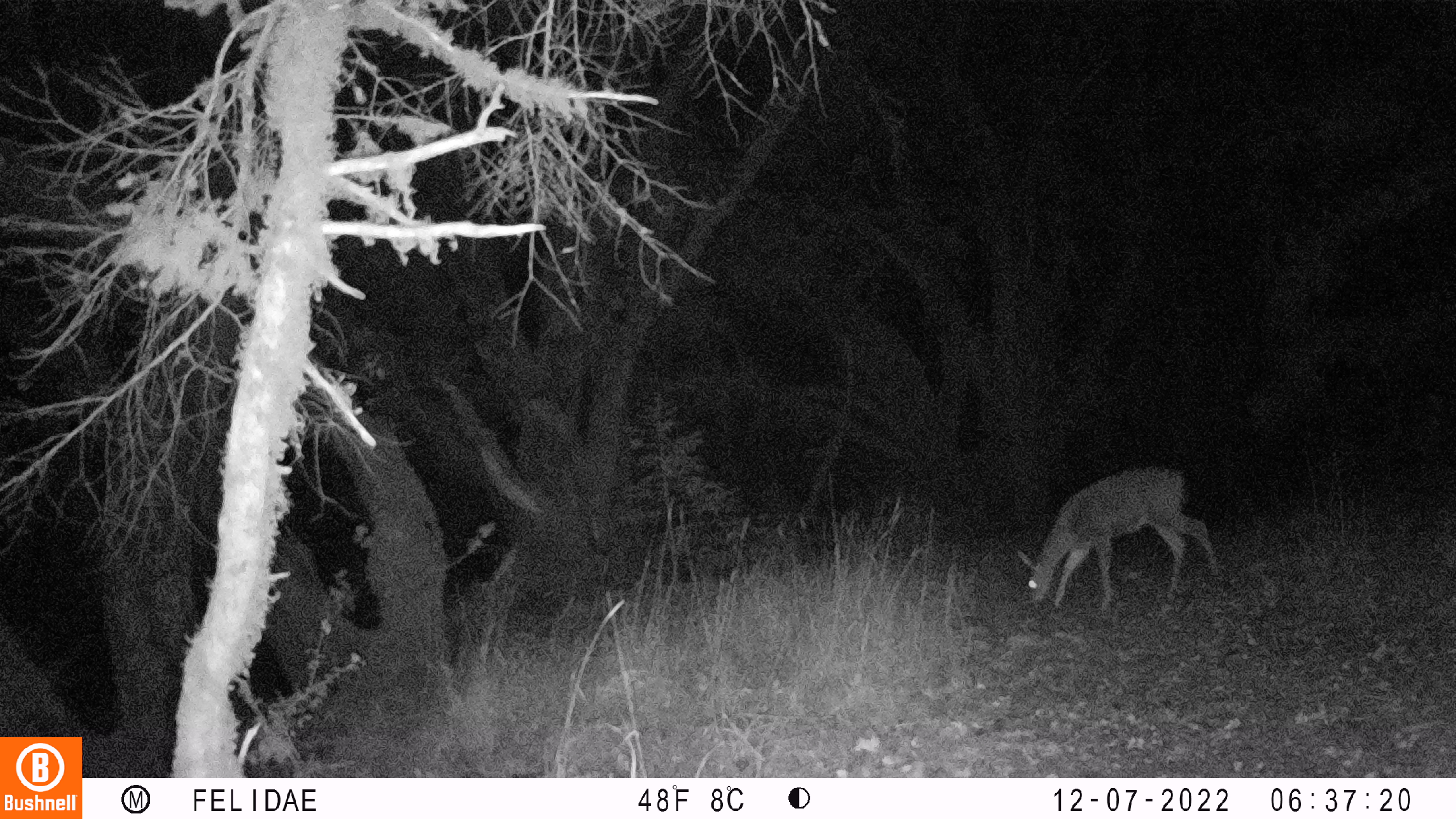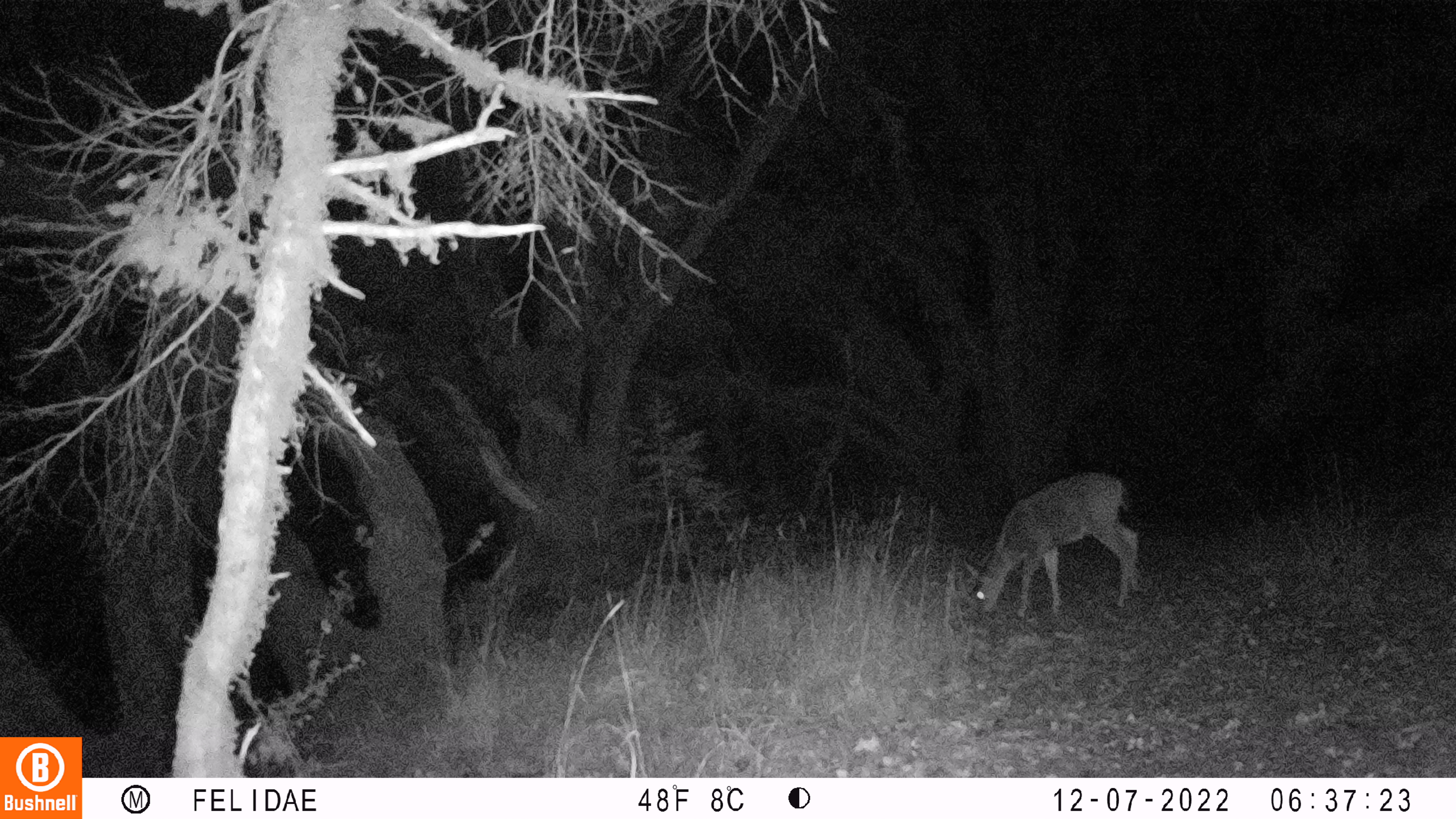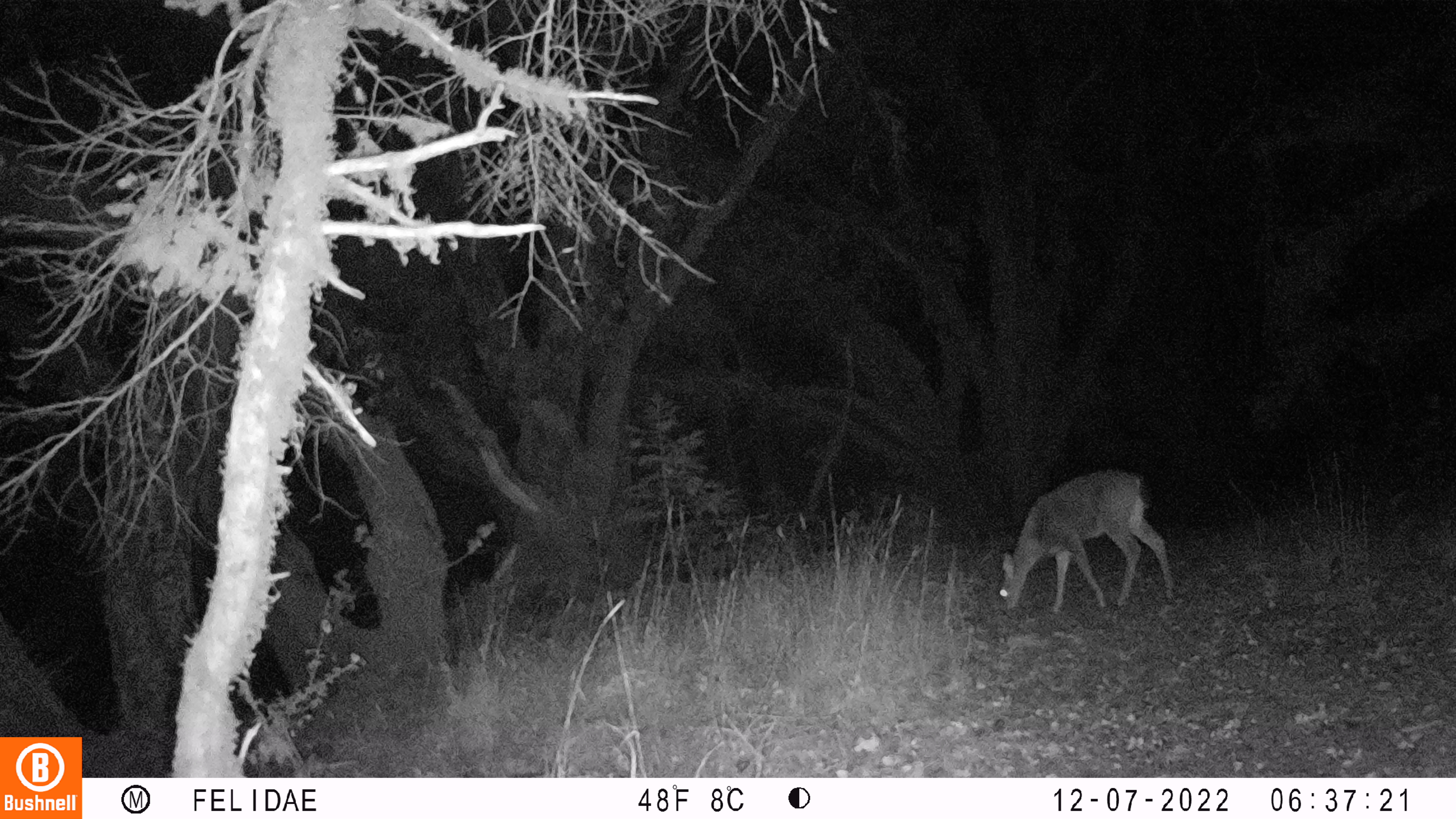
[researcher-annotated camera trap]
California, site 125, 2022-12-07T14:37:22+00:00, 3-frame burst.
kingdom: Animalia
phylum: Chordata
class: Mammalia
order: Artiodactyla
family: Cervidae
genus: Odocoileus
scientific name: Odocoileus hemionus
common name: mule deer